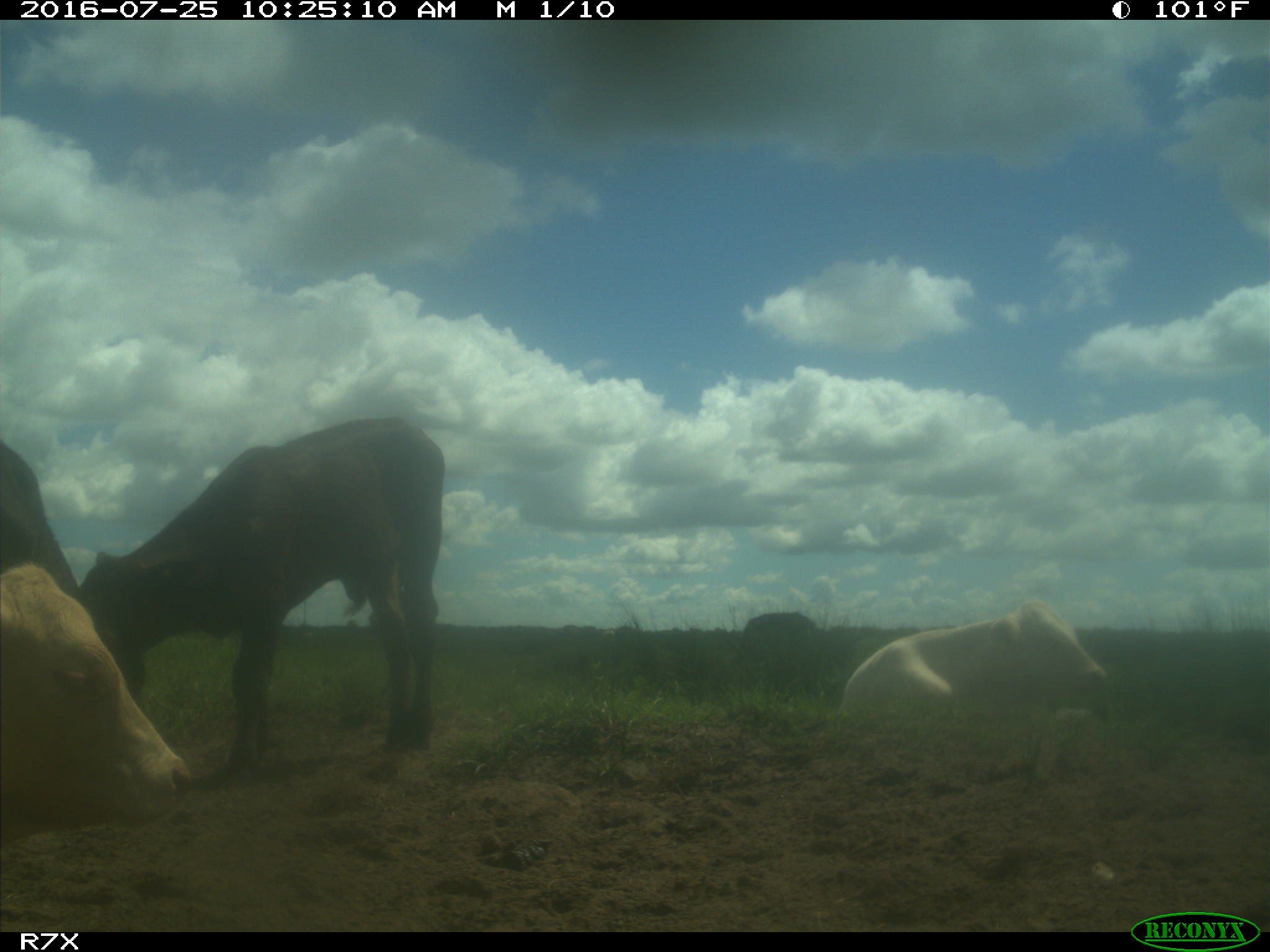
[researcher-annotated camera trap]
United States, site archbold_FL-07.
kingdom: Animalia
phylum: Chordata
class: Mammalia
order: Artiodactyla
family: Bovidae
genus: Bos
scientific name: Bos taurus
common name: domestic cow